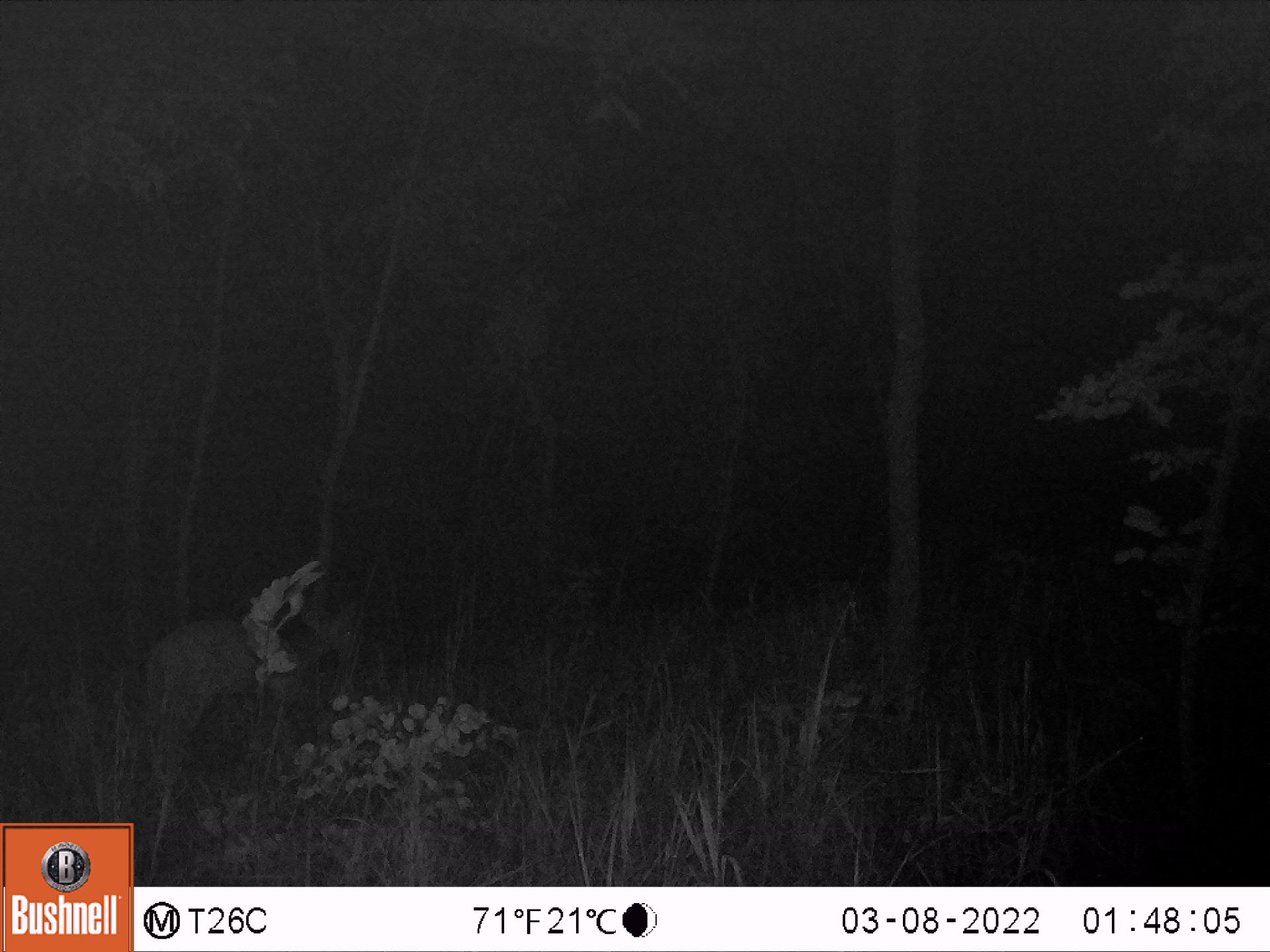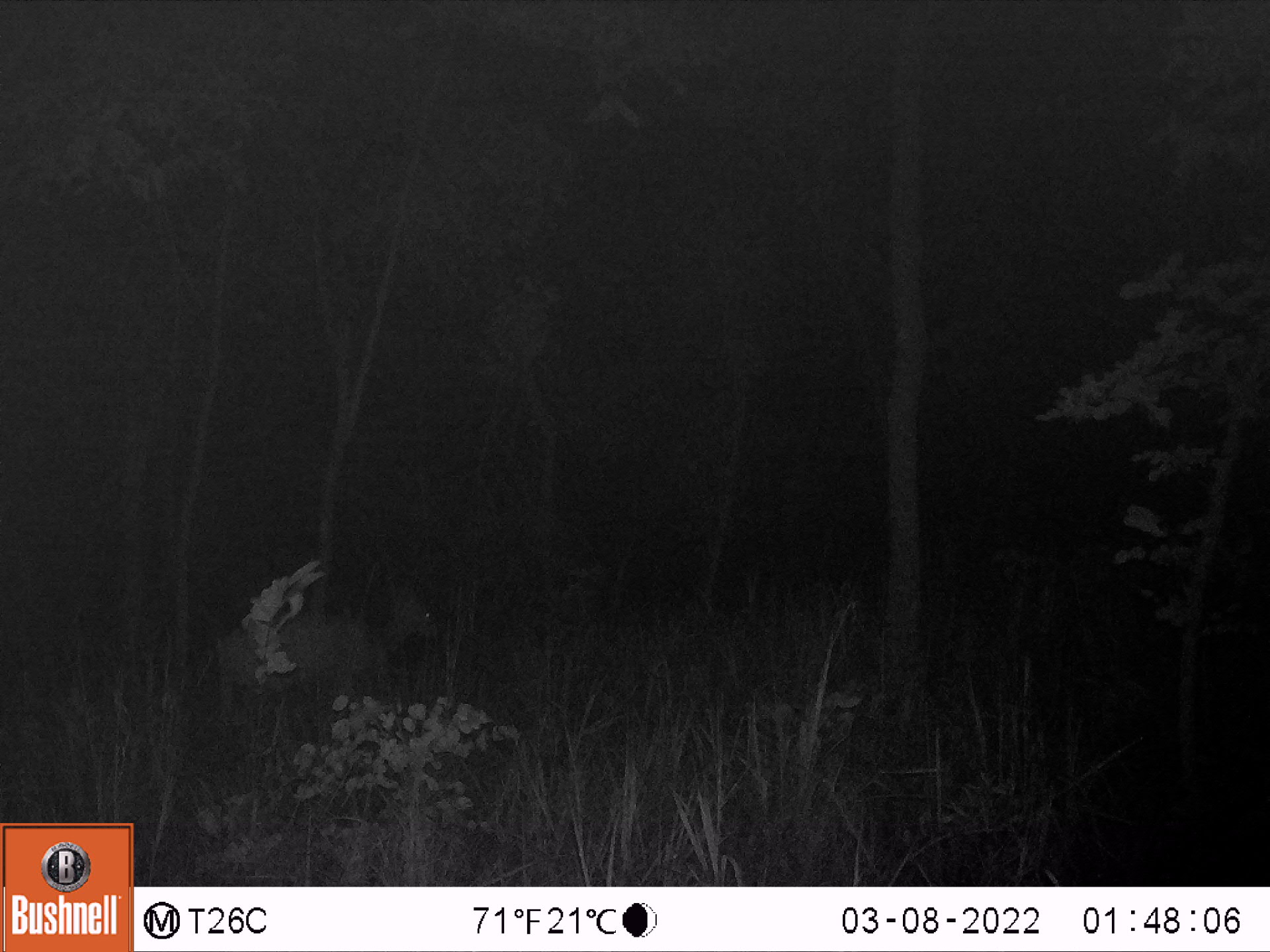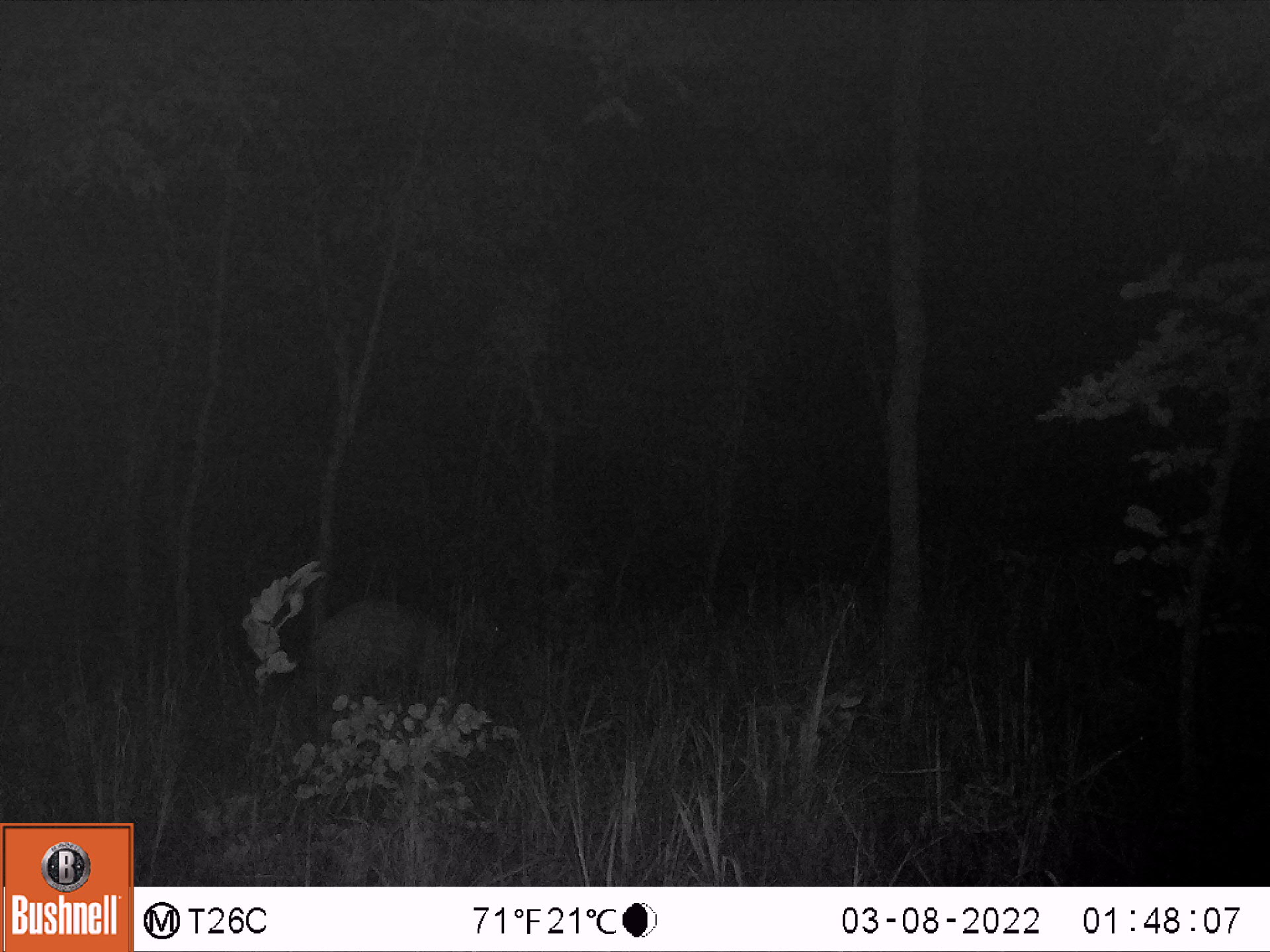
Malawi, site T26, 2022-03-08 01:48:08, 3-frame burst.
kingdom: Animalia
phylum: Chordata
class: Mammalia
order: Artiodactyla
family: Bovidae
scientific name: Antilopinae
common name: small antelope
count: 1